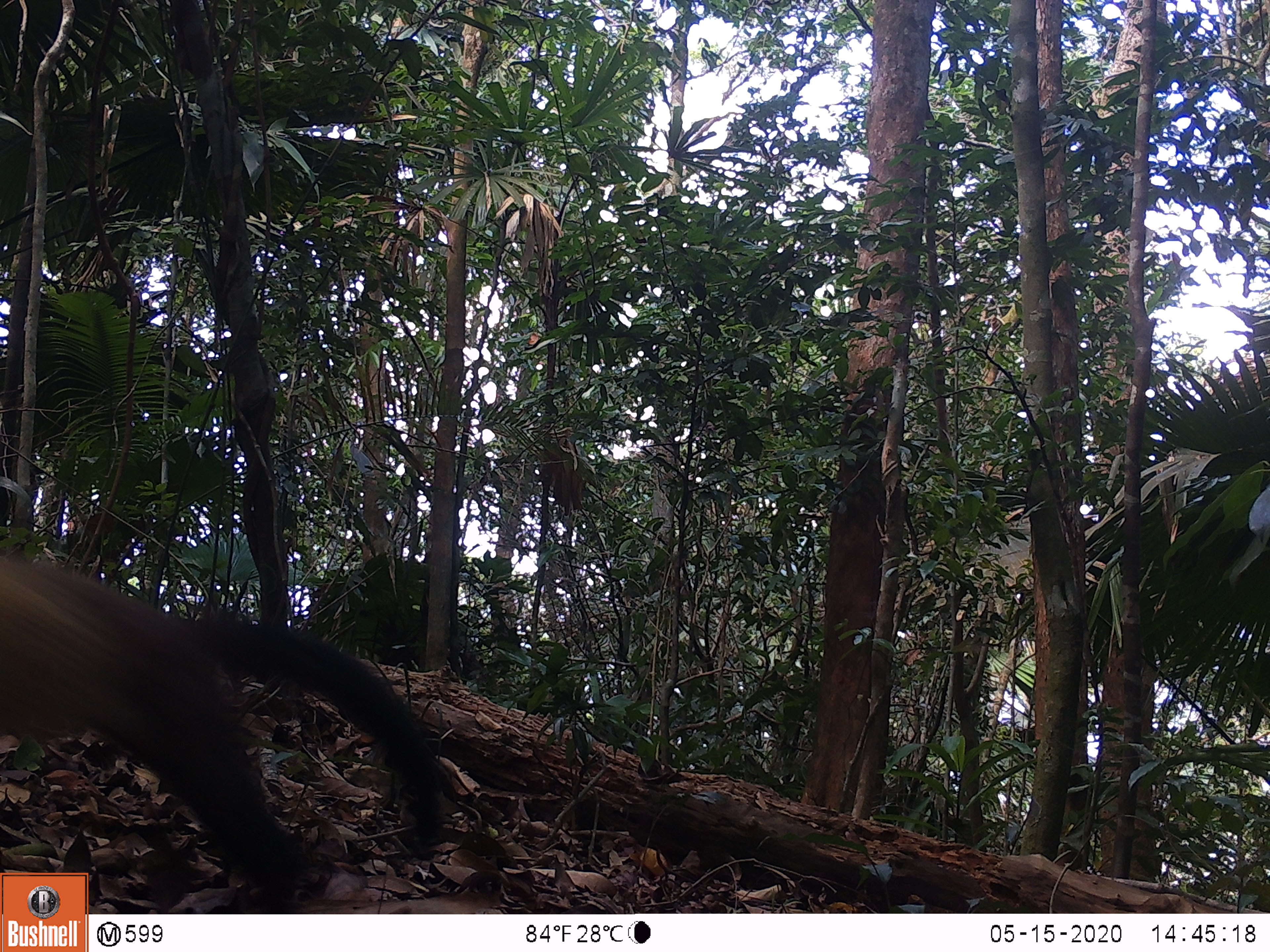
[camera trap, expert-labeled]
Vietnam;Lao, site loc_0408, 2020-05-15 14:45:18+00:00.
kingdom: Animalia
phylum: Chordata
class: Mammalia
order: Carnivora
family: Mustelidae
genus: Martes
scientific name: Martes flavigula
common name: yellow-throated marten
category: yellow throated marten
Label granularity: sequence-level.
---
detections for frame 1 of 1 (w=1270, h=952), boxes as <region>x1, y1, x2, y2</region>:
yellow throated marten: <region>0, 549, 445, 908</region>